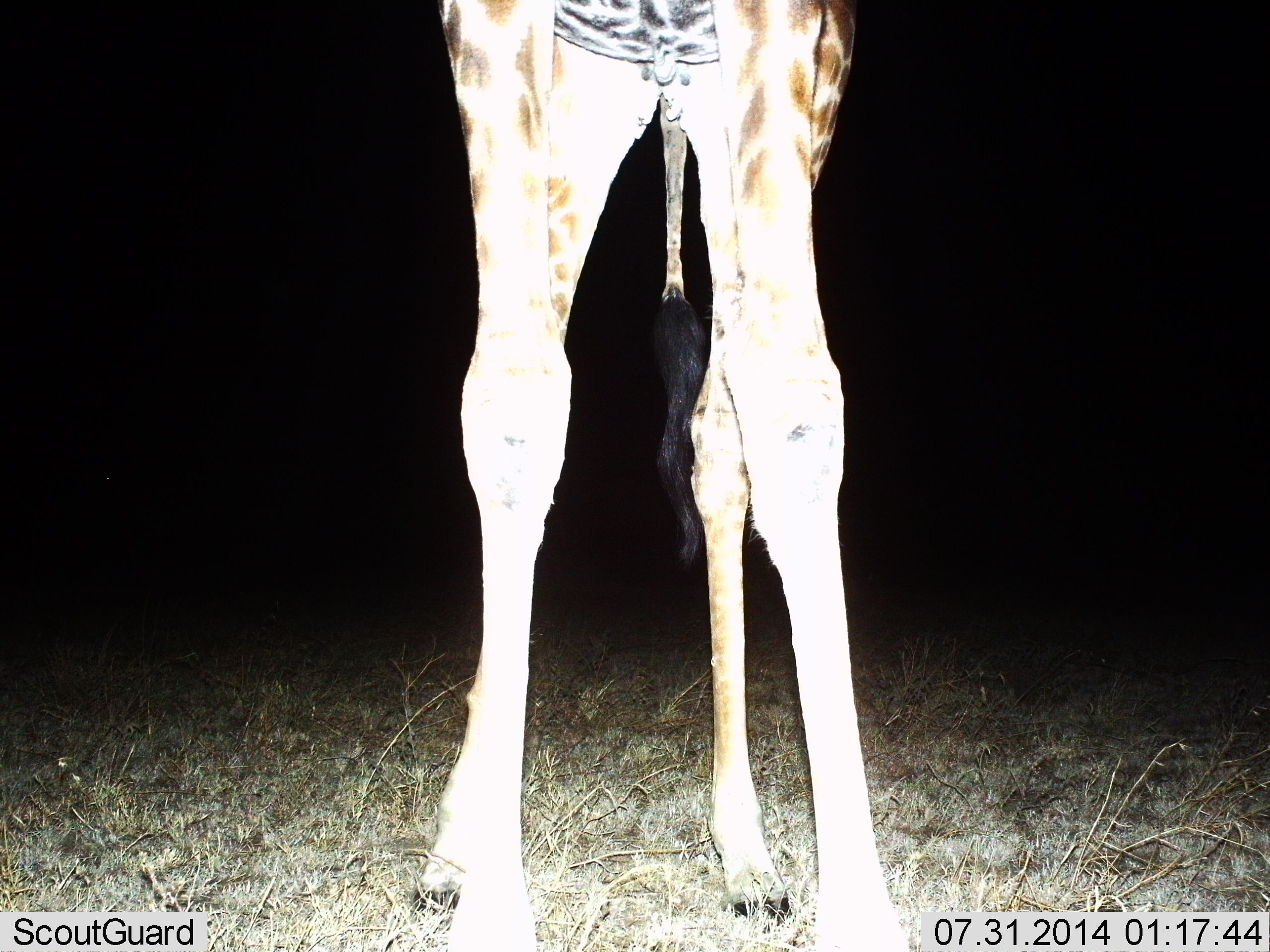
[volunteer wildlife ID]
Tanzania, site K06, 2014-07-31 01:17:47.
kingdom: Animalia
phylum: Chordata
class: Mammalia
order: Artiodactyla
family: Giraffidae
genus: Giraffa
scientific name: Giraffa camelopardalis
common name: giraffe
Giraffe (Giraffa camelopardalis), count 1. Behavior (volunteer vote fractions): standing 90%, resting 0%, moving 10%, interacting 0%. Young present (vote fraction): 0%. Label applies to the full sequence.